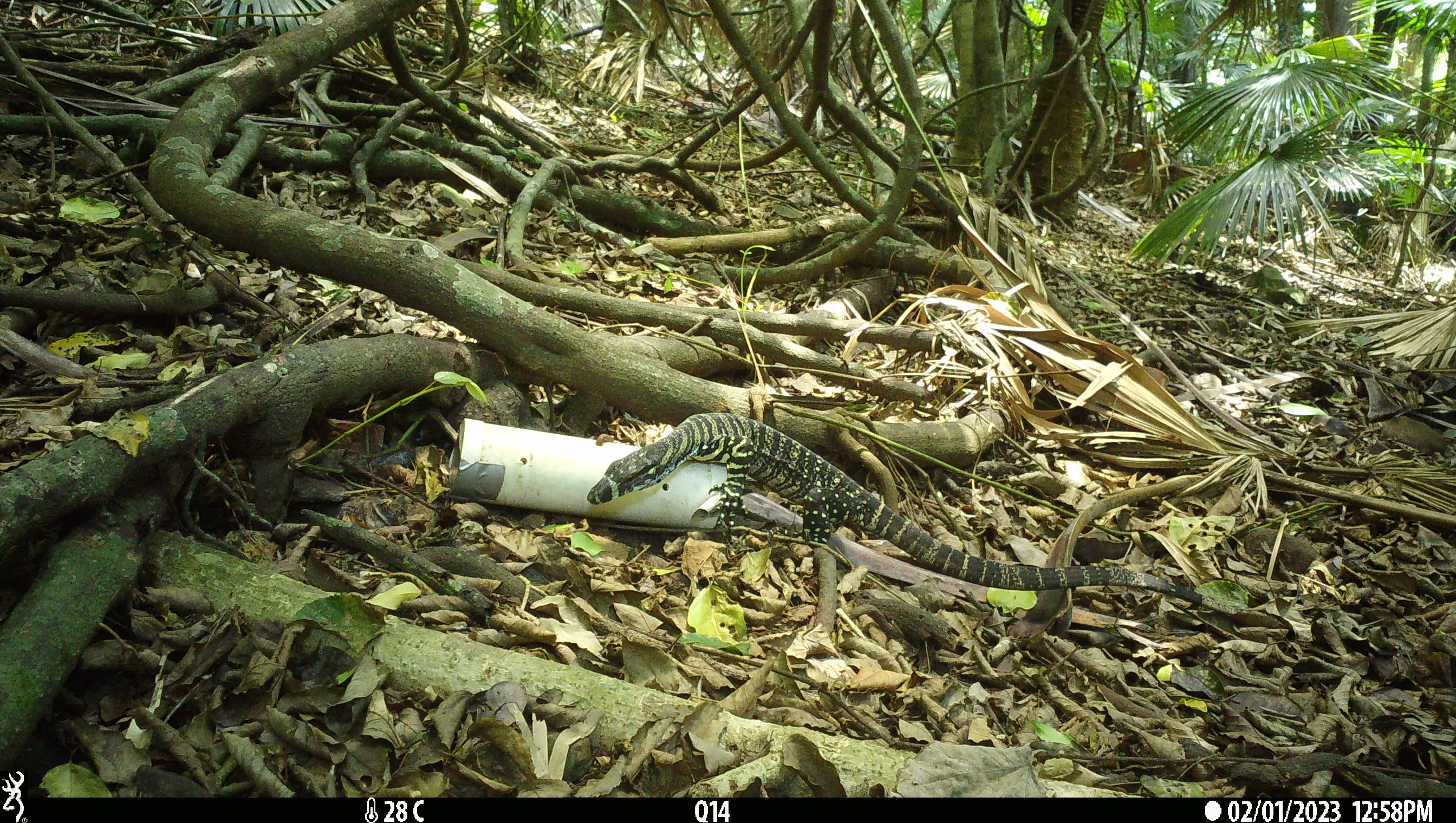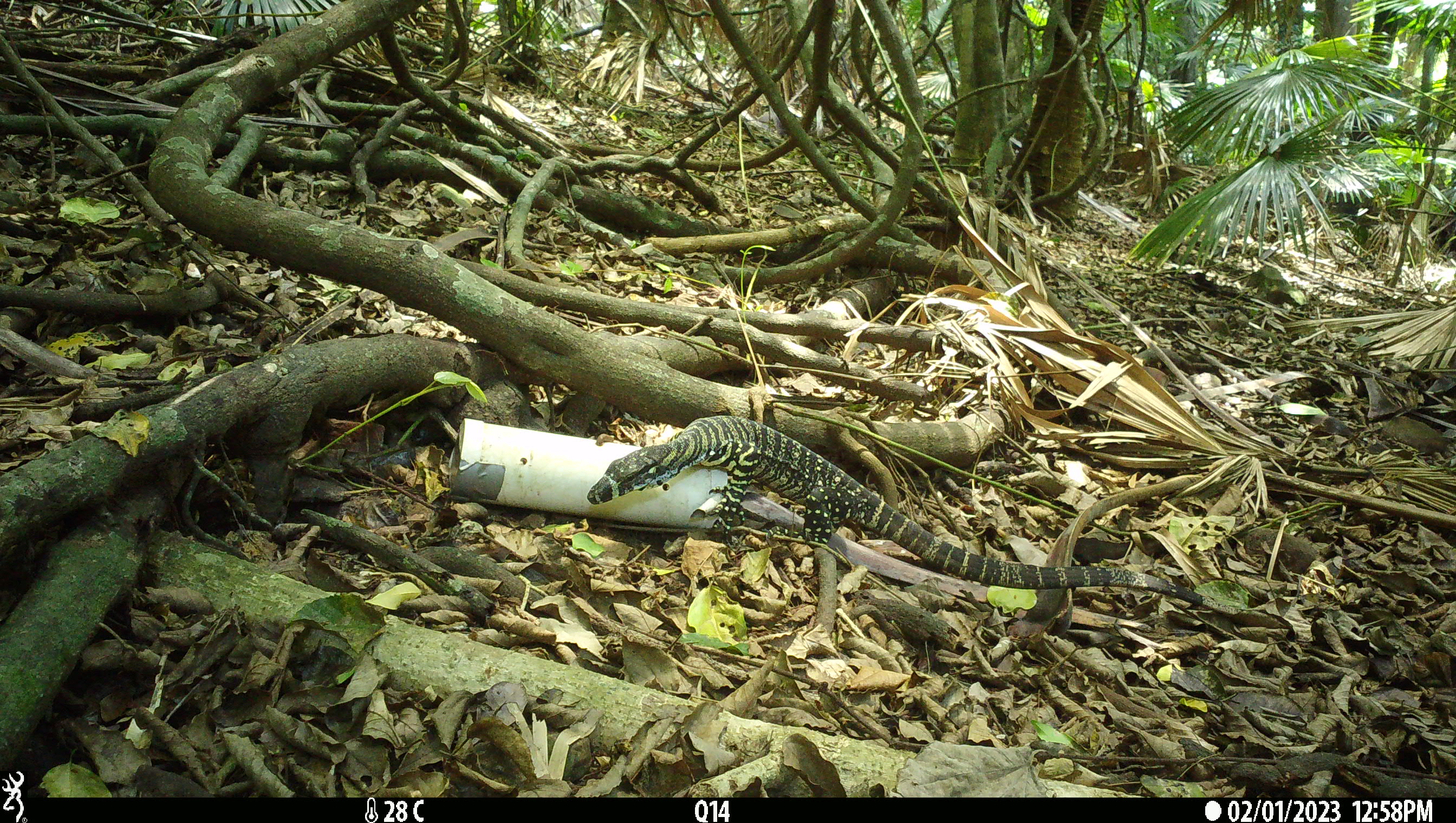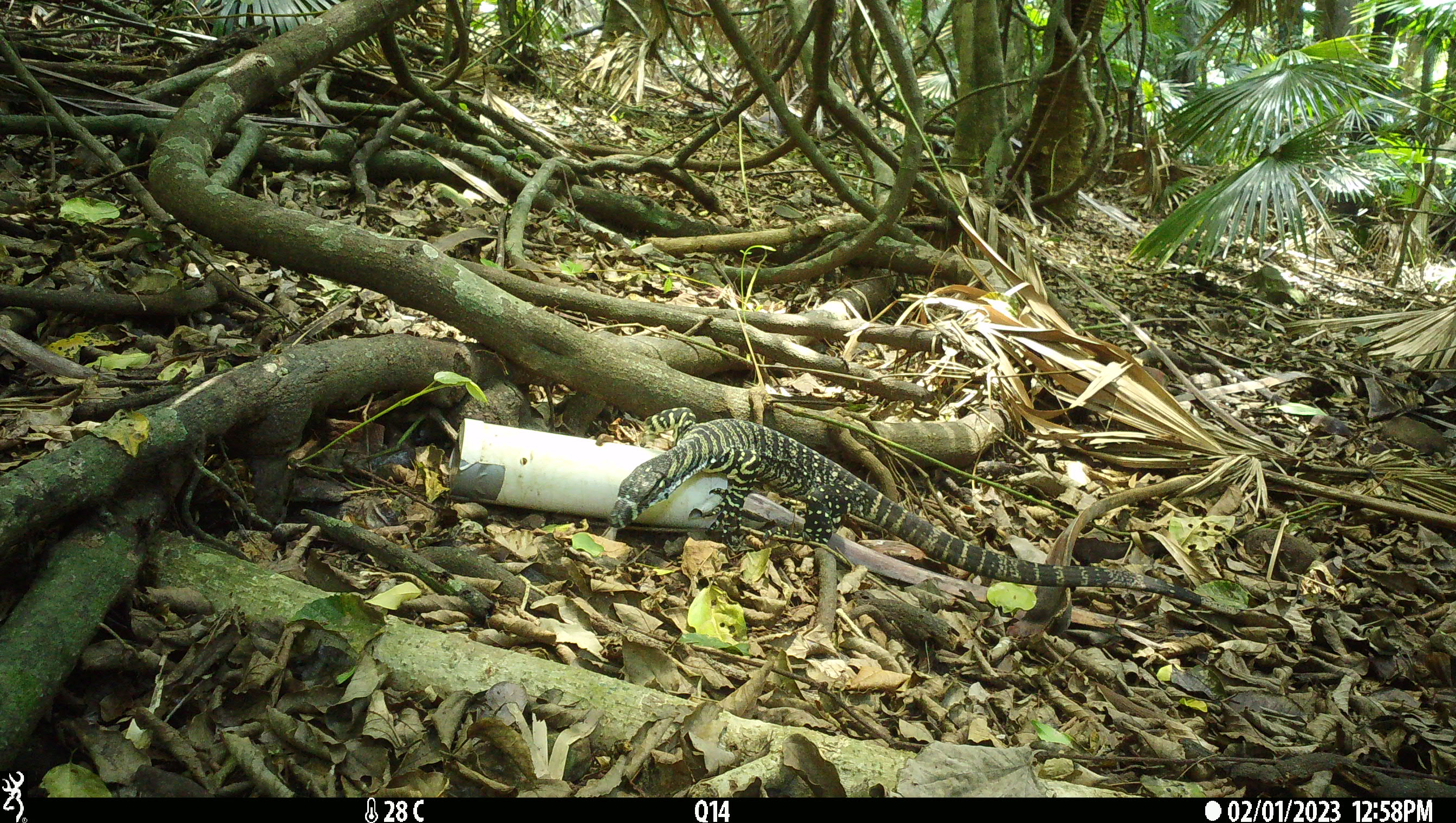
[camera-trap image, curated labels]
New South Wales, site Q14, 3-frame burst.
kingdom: Animalia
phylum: Chordata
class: Reptilia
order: Squamata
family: Varanidae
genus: Varanus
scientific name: Varanus varius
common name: lace monitor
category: goanna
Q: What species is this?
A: Goanna (lace monitor) (Varanus varius).